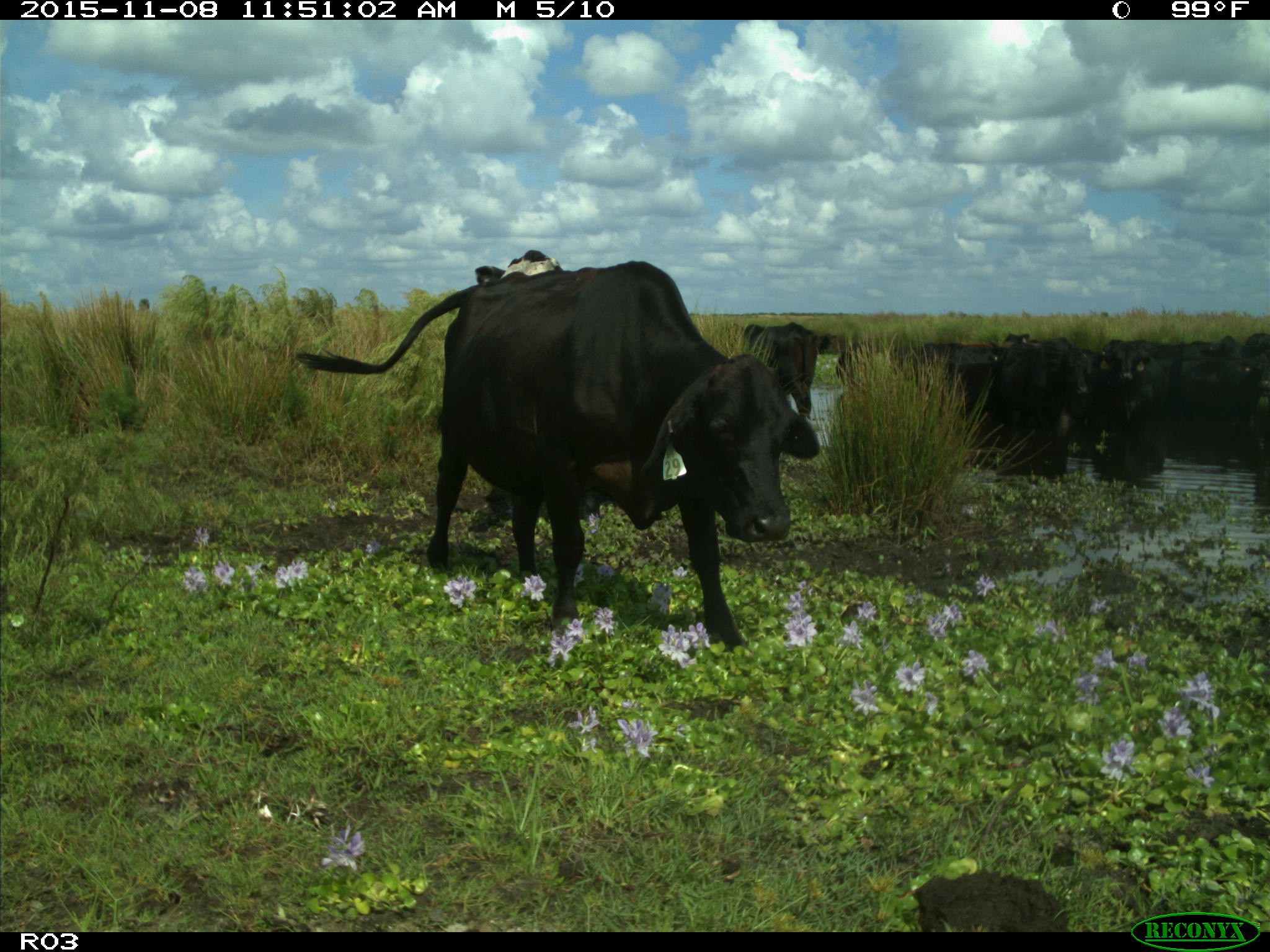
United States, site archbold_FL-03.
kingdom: Animalia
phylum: Chordata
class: Mammalia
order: Artiodactyla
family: Bovidae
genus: Bos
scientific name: Bos taurus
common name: domestic cow